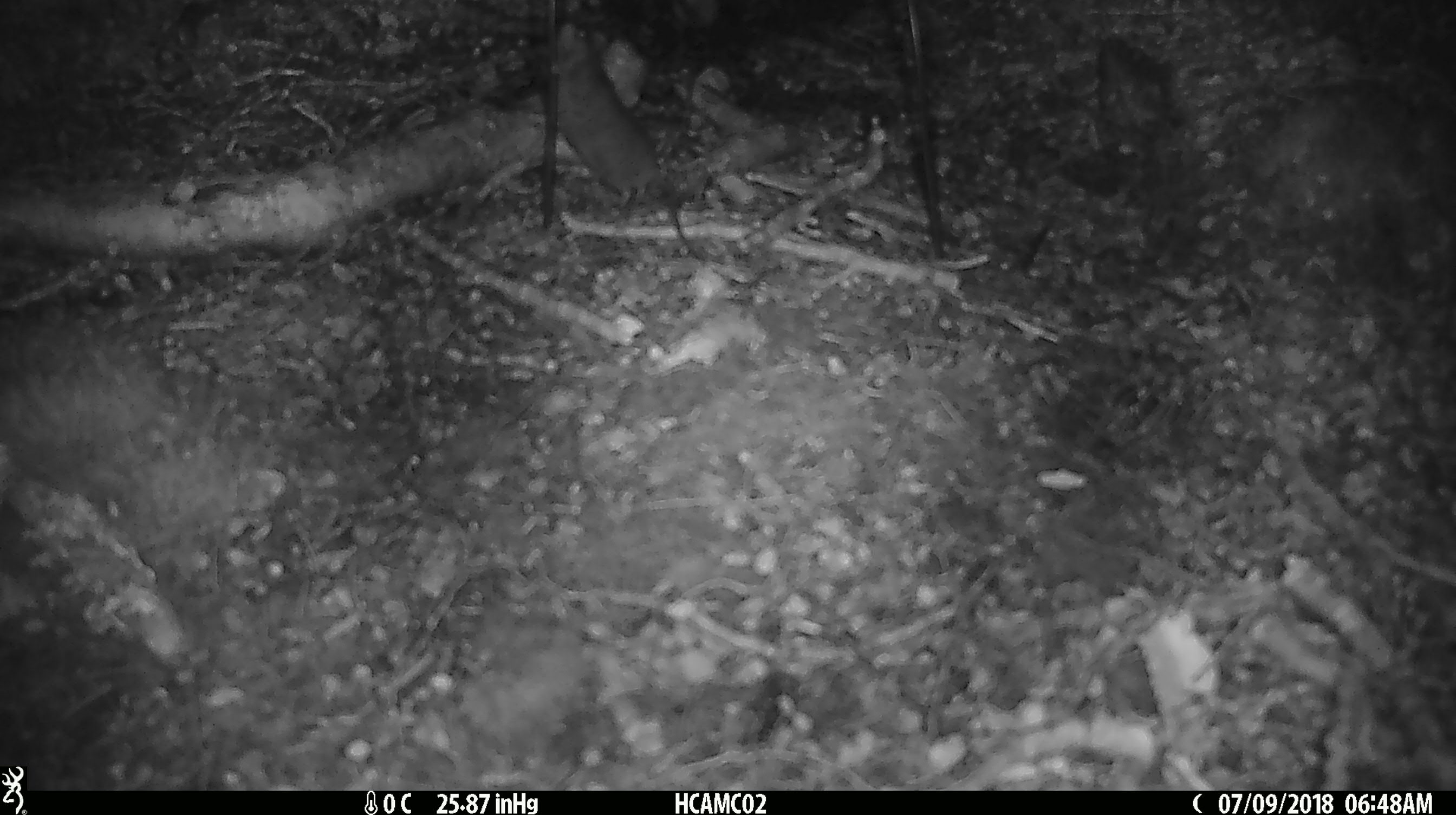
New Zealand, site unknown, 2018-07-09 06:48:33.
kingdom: Animalia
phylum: Chordata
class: Mammalia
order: Rodentia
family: Muridae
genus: Mus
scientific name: Mus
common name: mouse